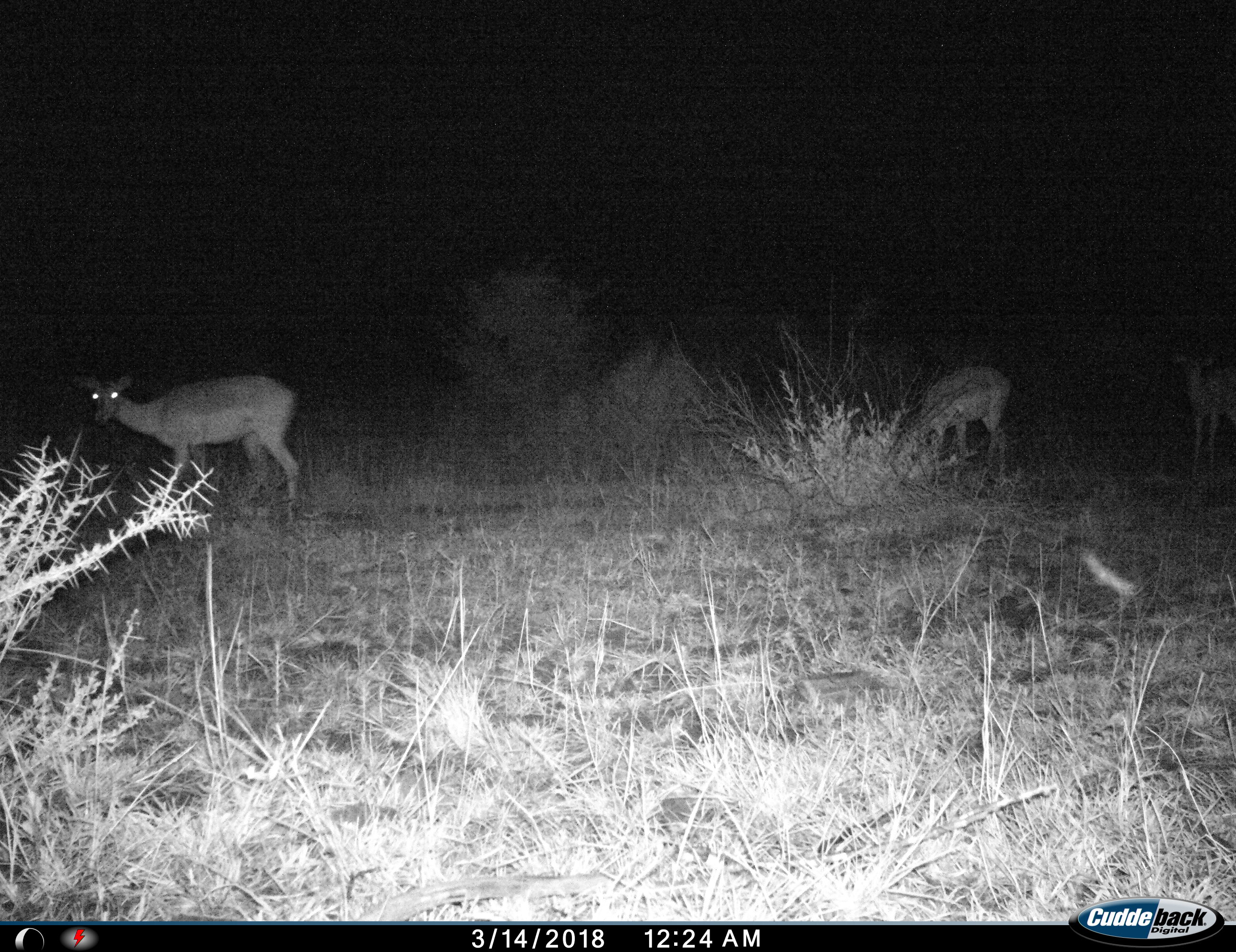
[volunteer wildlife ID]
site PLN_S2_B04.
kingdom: Animalia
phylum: Chordata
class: Mammalia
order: Artiodactyla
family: Bovidae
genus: Aepyceros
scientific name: Aepyceros melampus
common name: impala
Impala (Aepyceros melampus), count 3. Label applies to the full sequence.